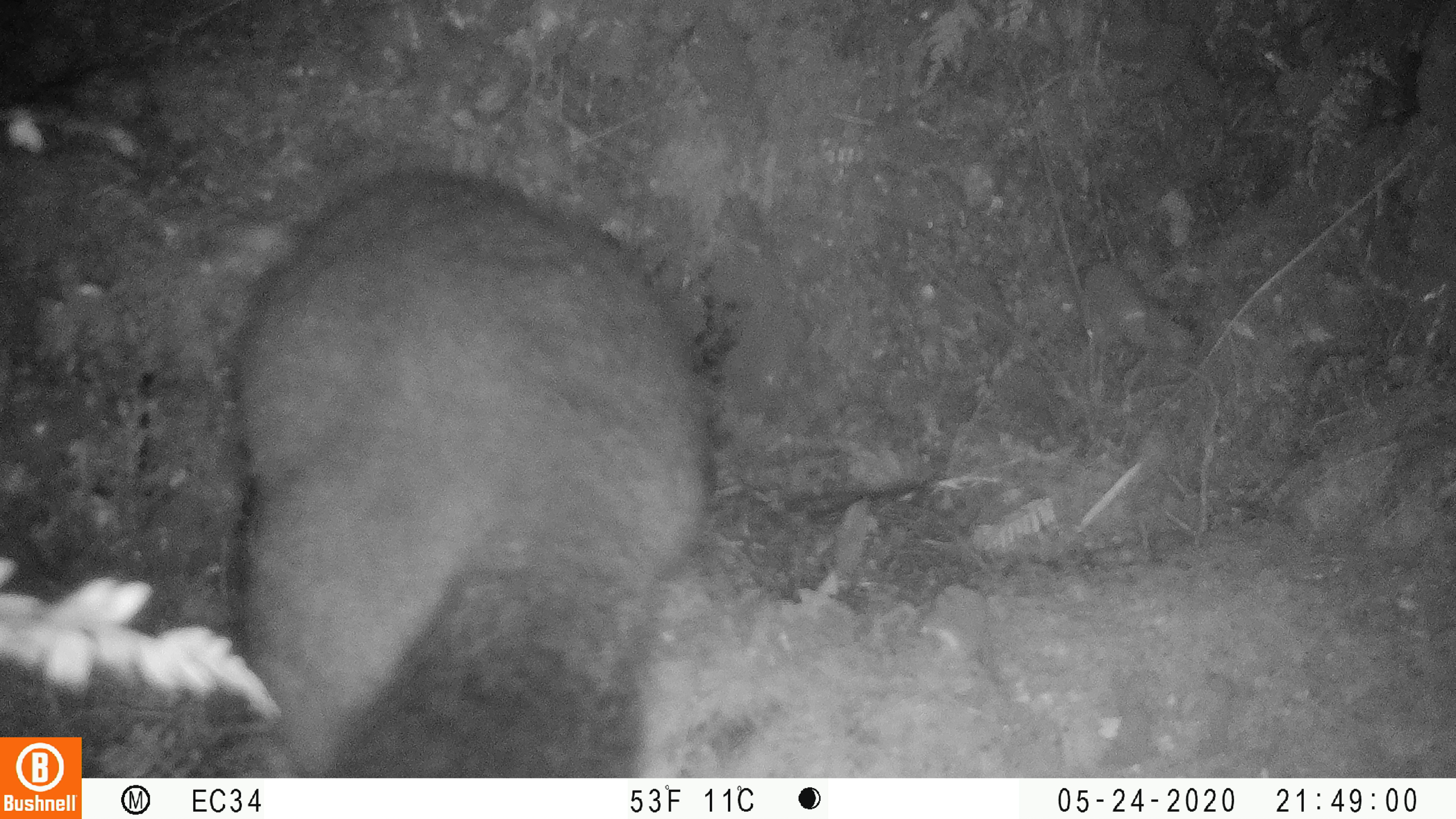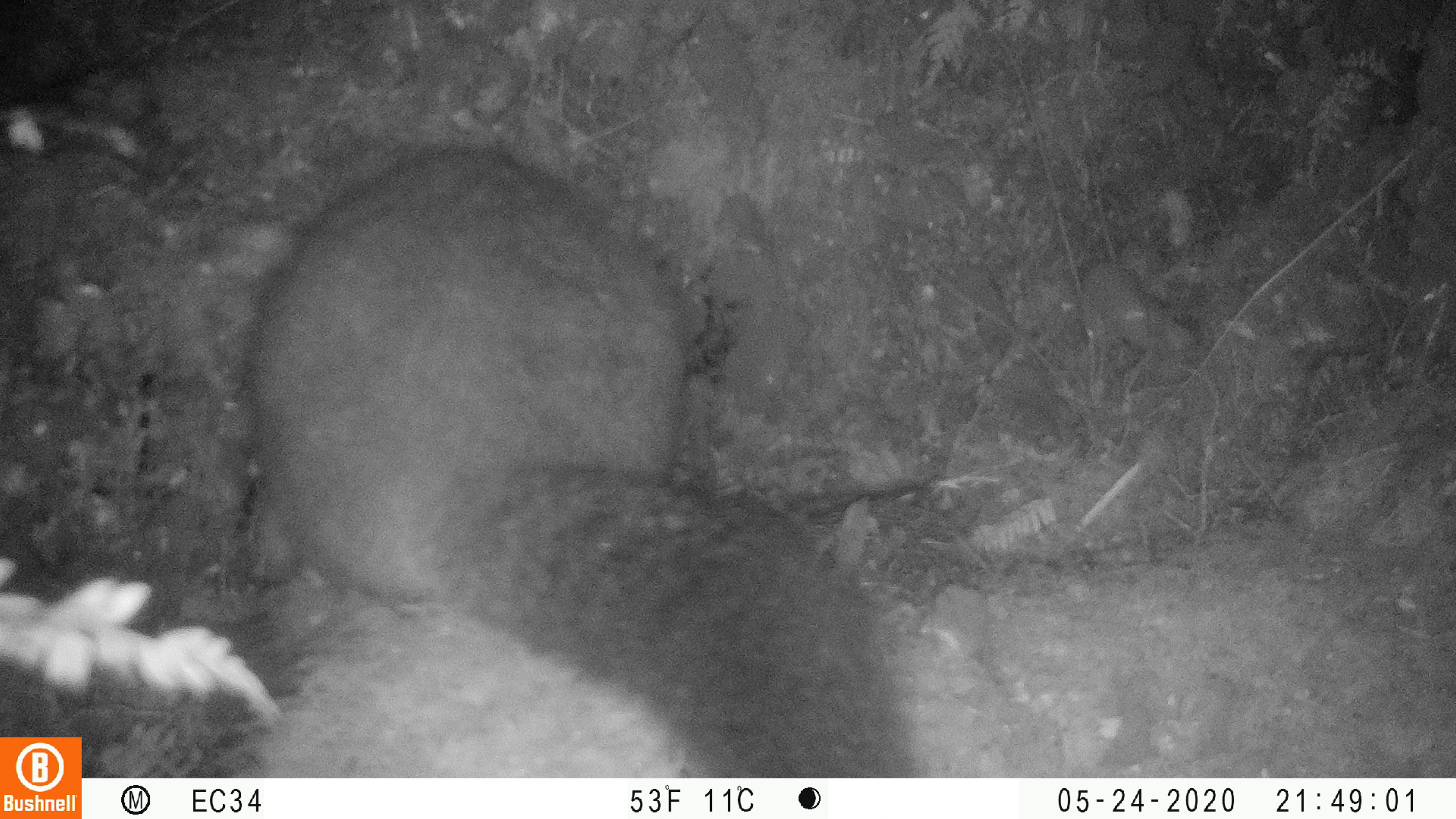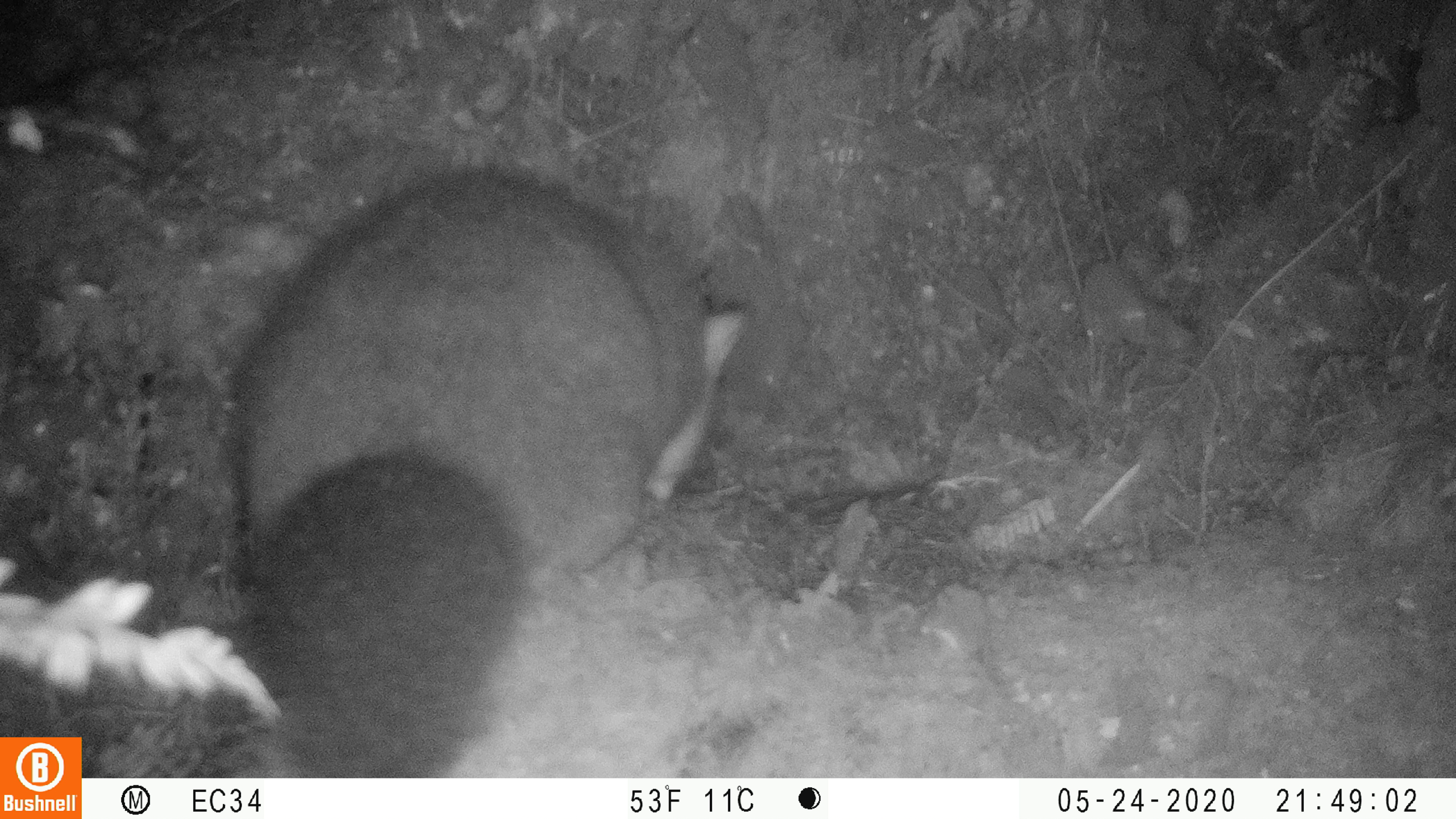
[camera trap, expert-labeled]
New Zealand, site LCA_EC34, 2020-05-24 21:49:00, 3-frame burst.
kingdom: Animalia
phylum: Chordata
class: Mammalia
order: Diprotodontia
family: Phalangeridae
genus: Trichosurus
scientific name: Trichosurus vulpecula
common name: common brushtail possum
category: possum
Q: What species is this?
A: Possum (common brushtail possum) (Trichosurus vulpecula).